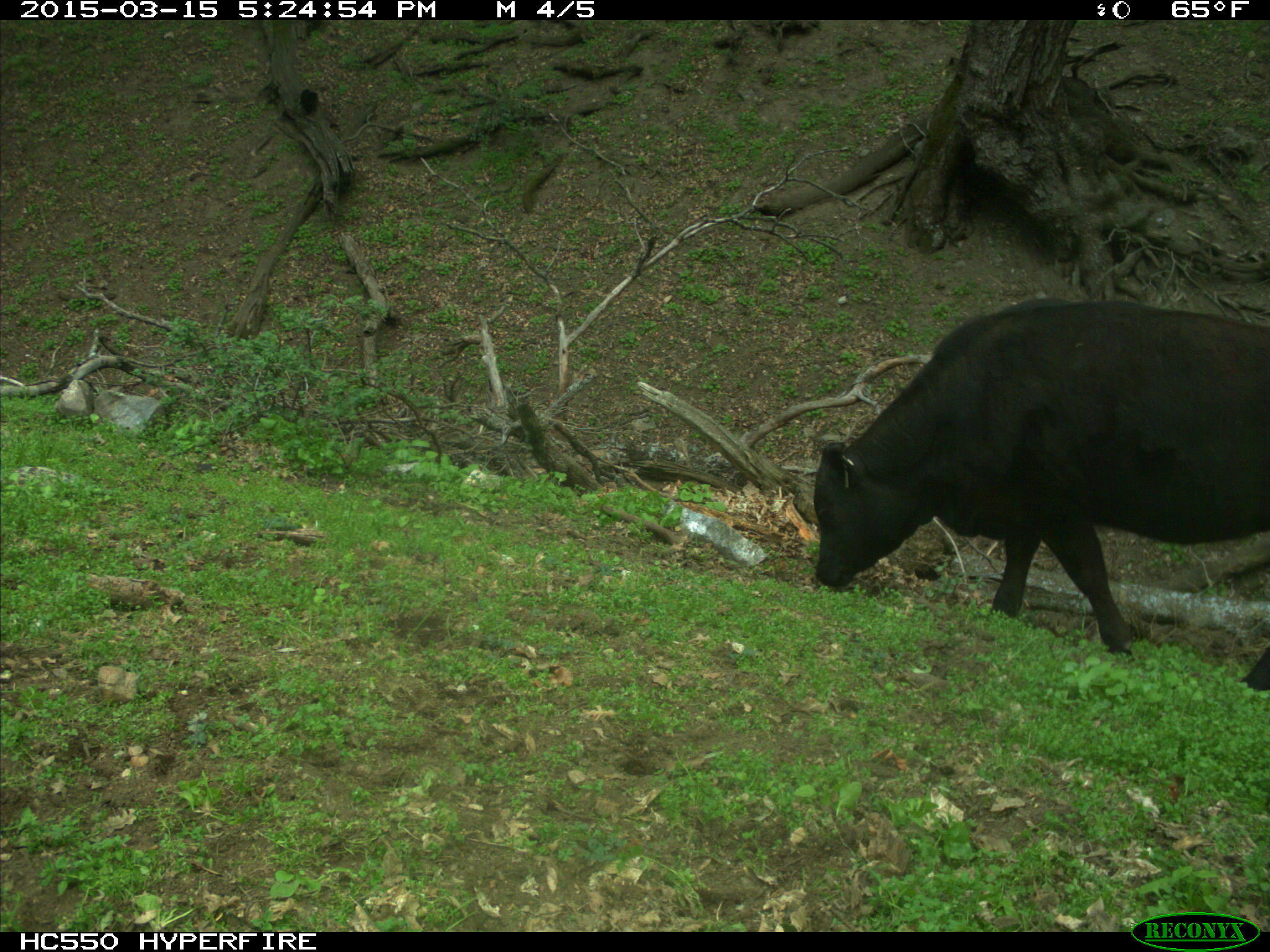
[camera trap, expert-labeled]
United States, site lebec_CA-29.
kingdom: Animalia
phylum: Chordata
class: Mammalia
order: Artiodactyla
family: Bovidae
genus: Bos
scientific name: Bos taurus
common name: domestic cow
Bos taurus (domestic cow).